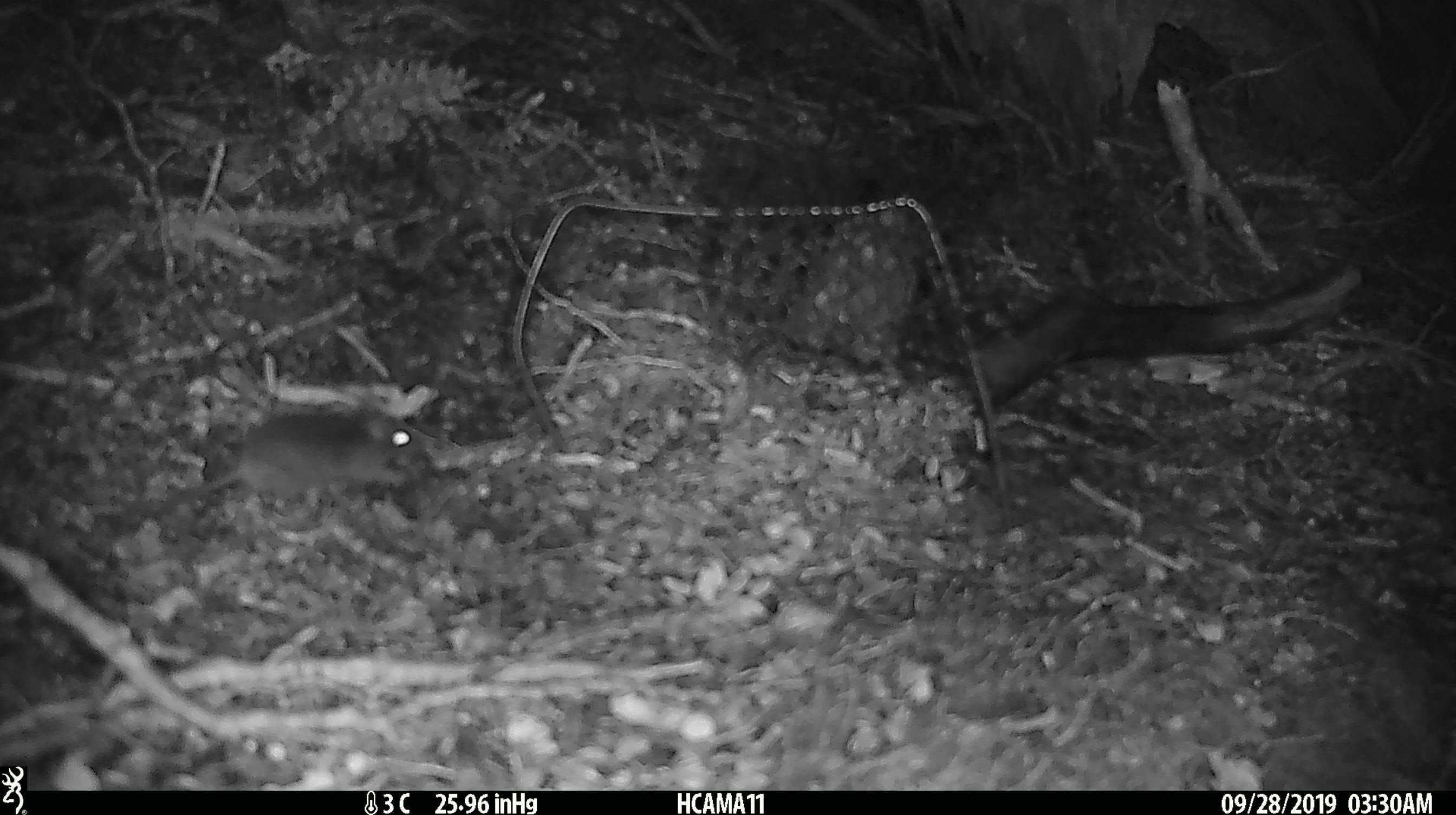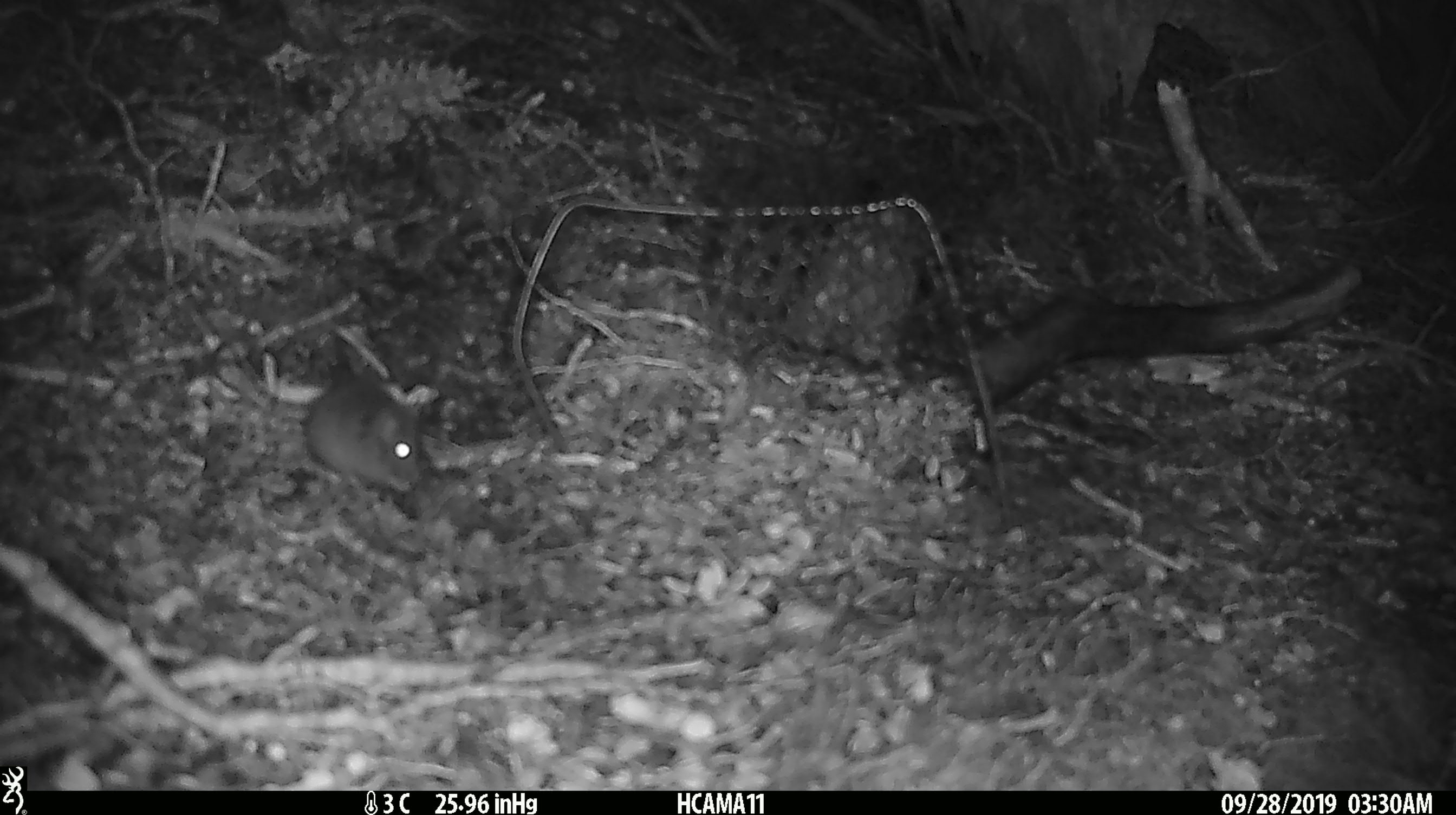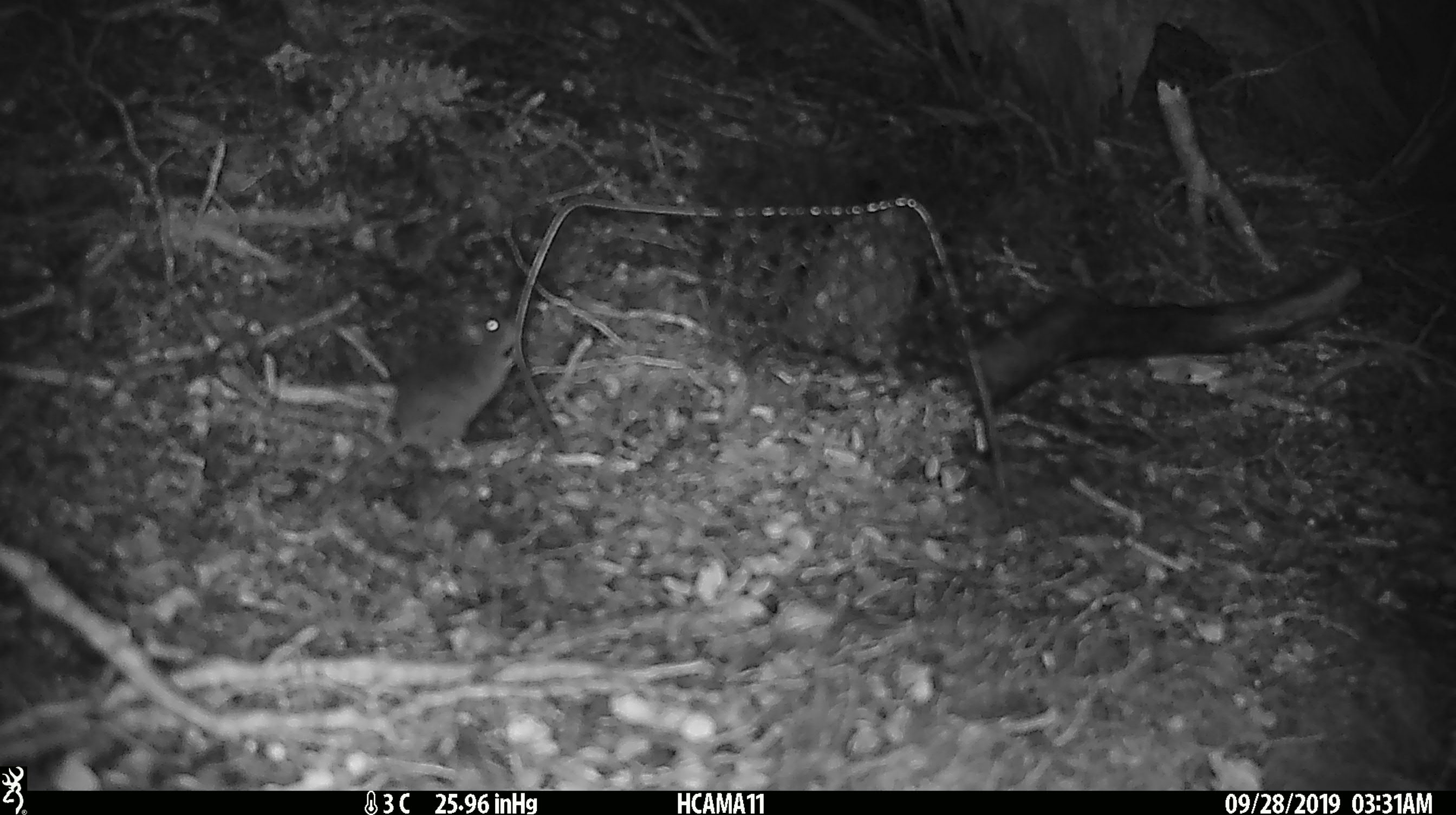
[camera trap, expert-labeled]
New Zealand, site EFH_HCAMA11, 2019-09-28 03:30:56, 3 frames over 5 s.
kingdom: Animalia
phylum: Chordata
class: Mammalia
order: Rodentia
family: Muridae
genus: Mus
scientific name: Mus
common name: mouse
Mouse (Mus).